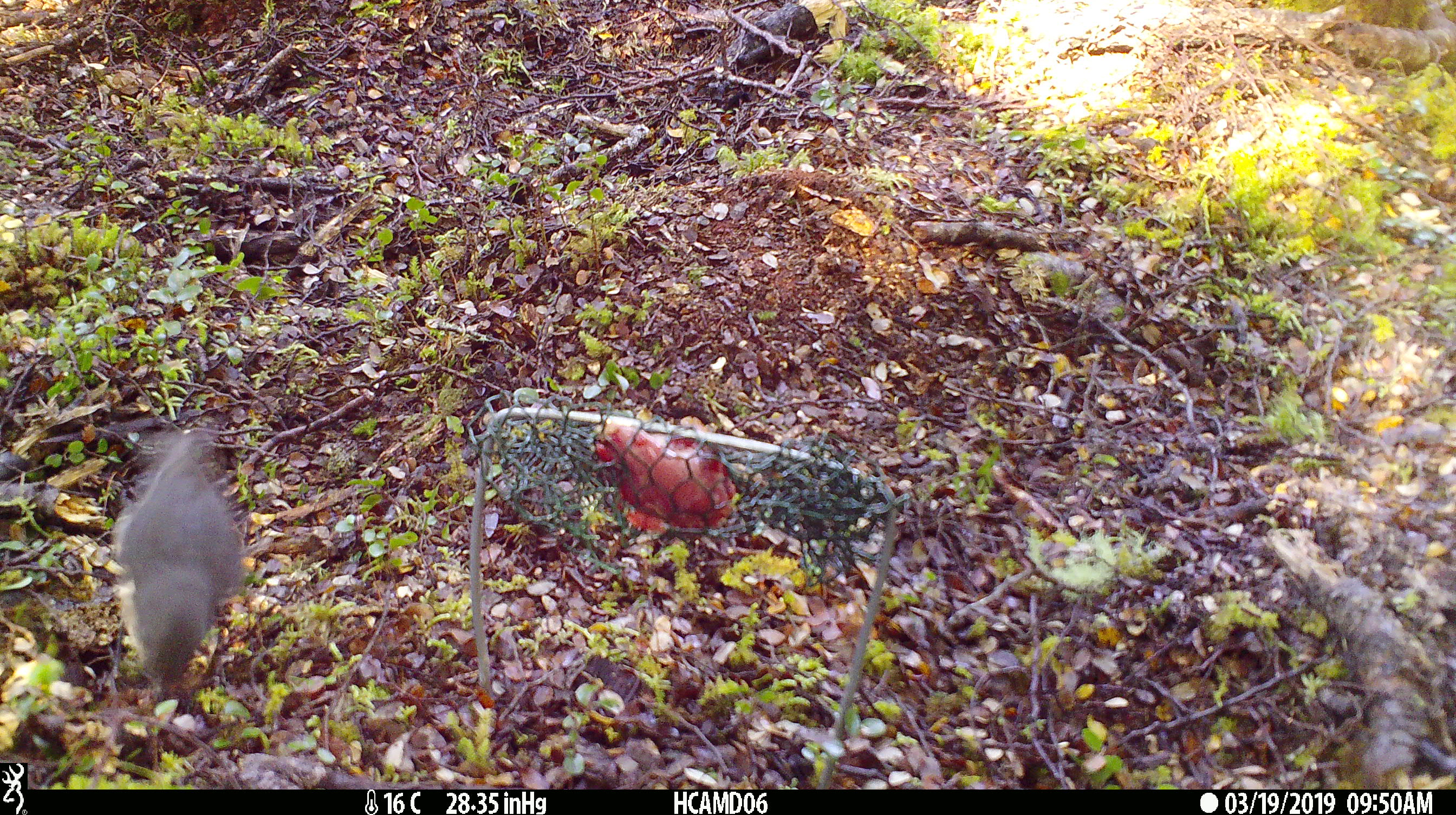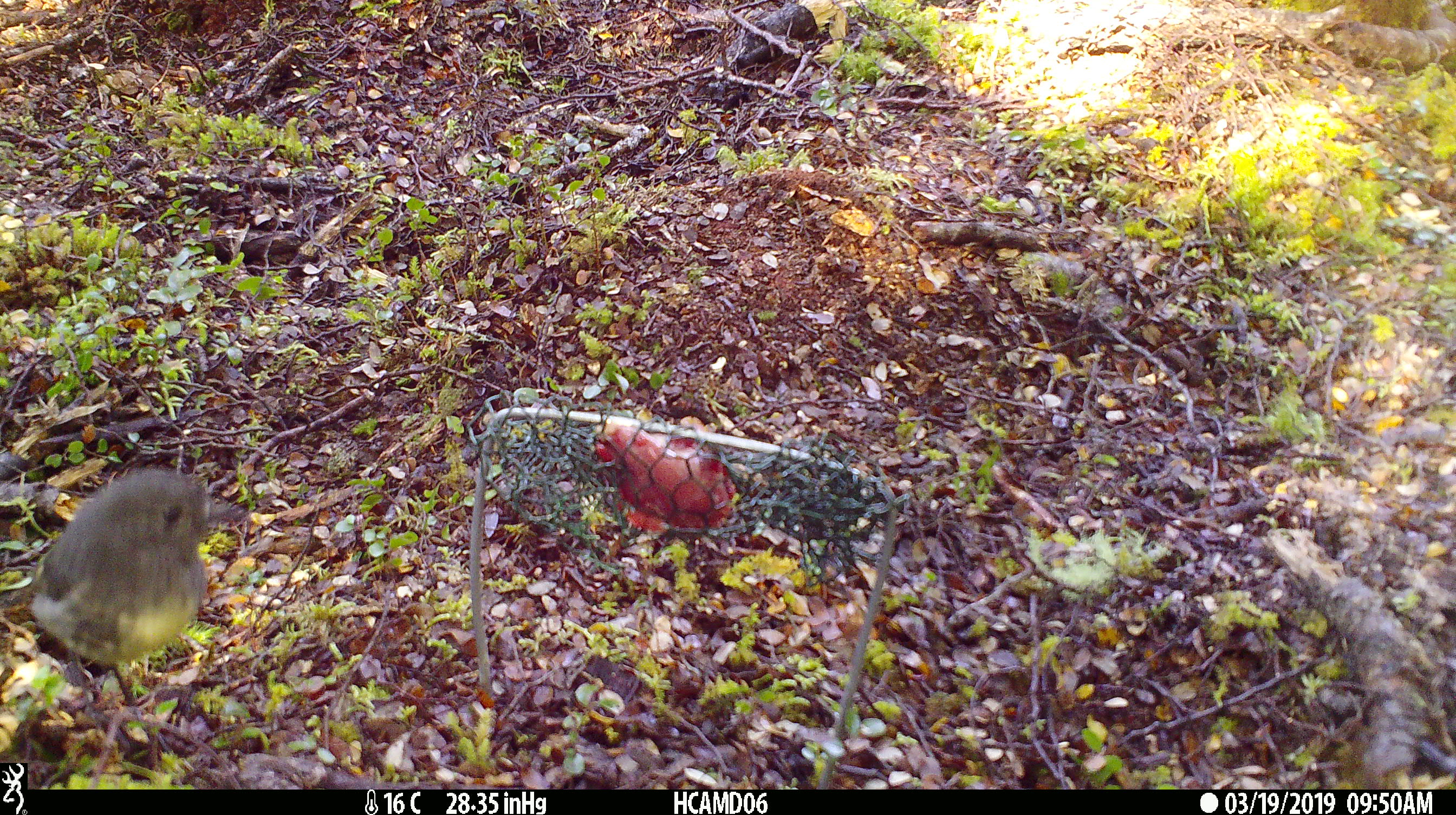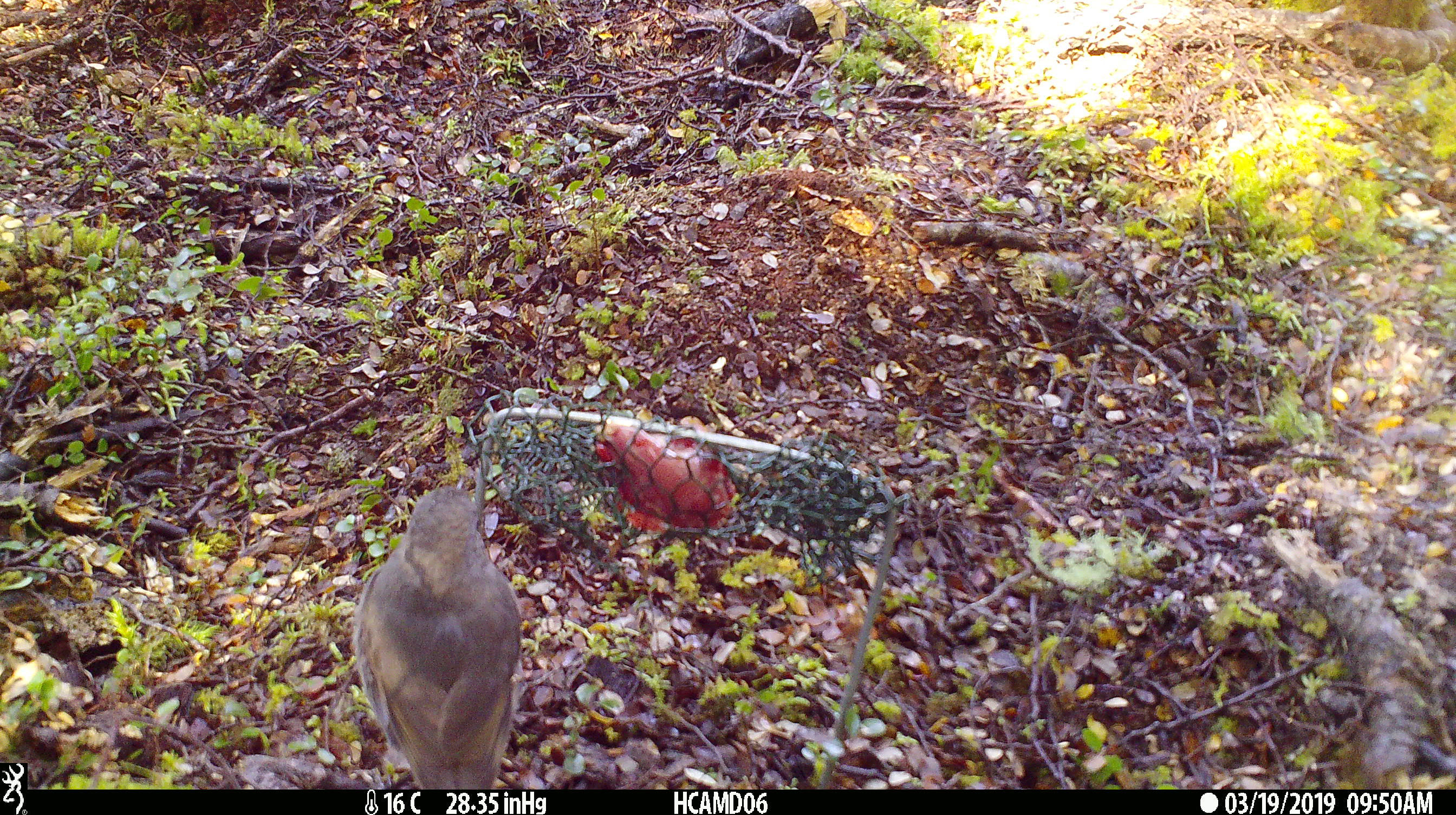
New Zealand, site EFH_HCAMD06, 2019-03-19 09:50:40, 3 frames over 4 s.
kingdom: Animalia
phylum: Chordata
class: Aves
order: Passeriformes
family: Petroicidae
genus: Petroica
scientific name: Petroica australis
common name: new zealand robin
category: robin